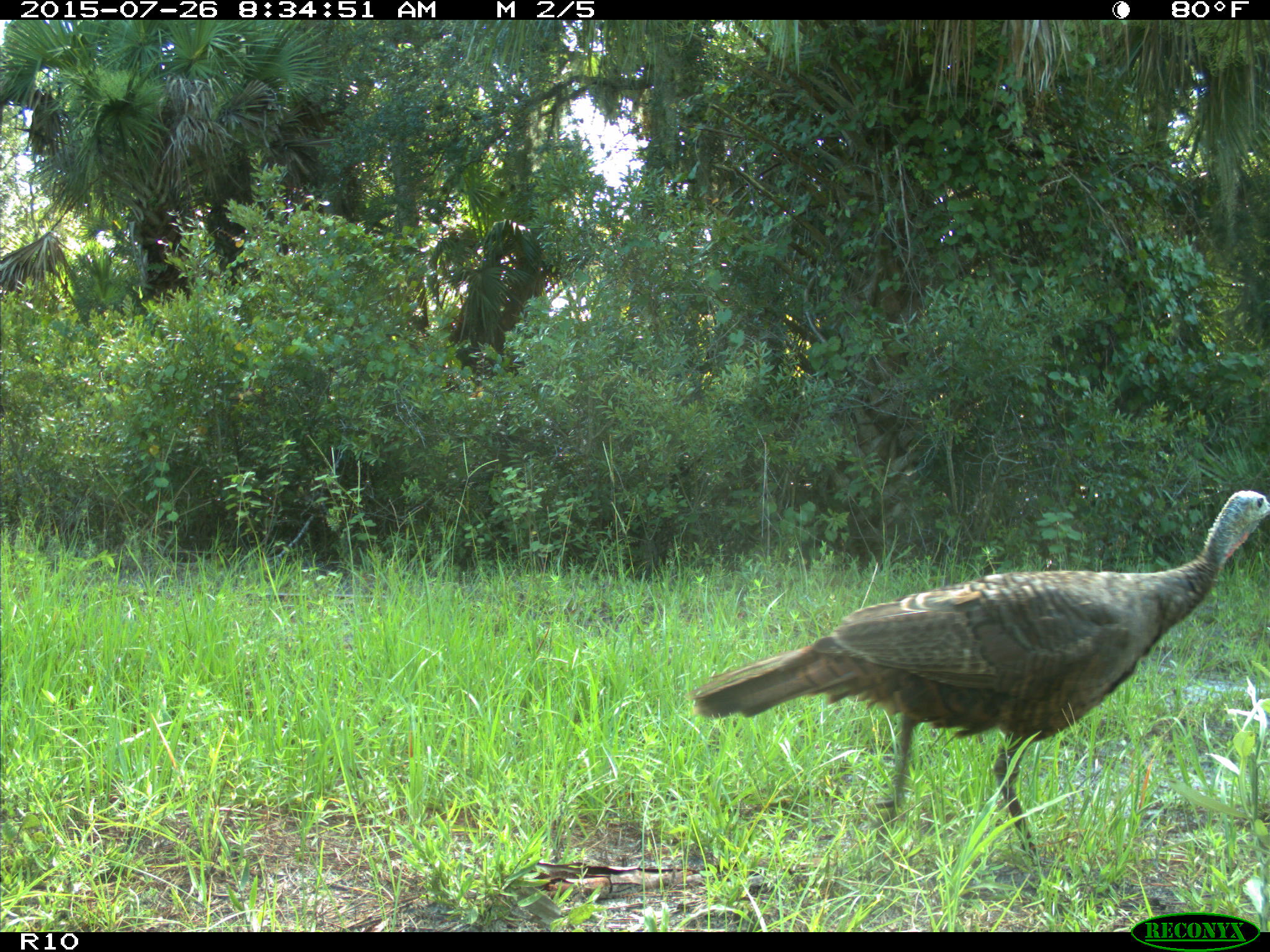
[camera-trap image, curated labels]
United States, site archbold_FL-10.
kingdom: Animalia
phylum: Chordata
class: Aves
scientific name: Aves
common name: birds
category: unidentified bird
Unidentified bird (birds) (Aves).